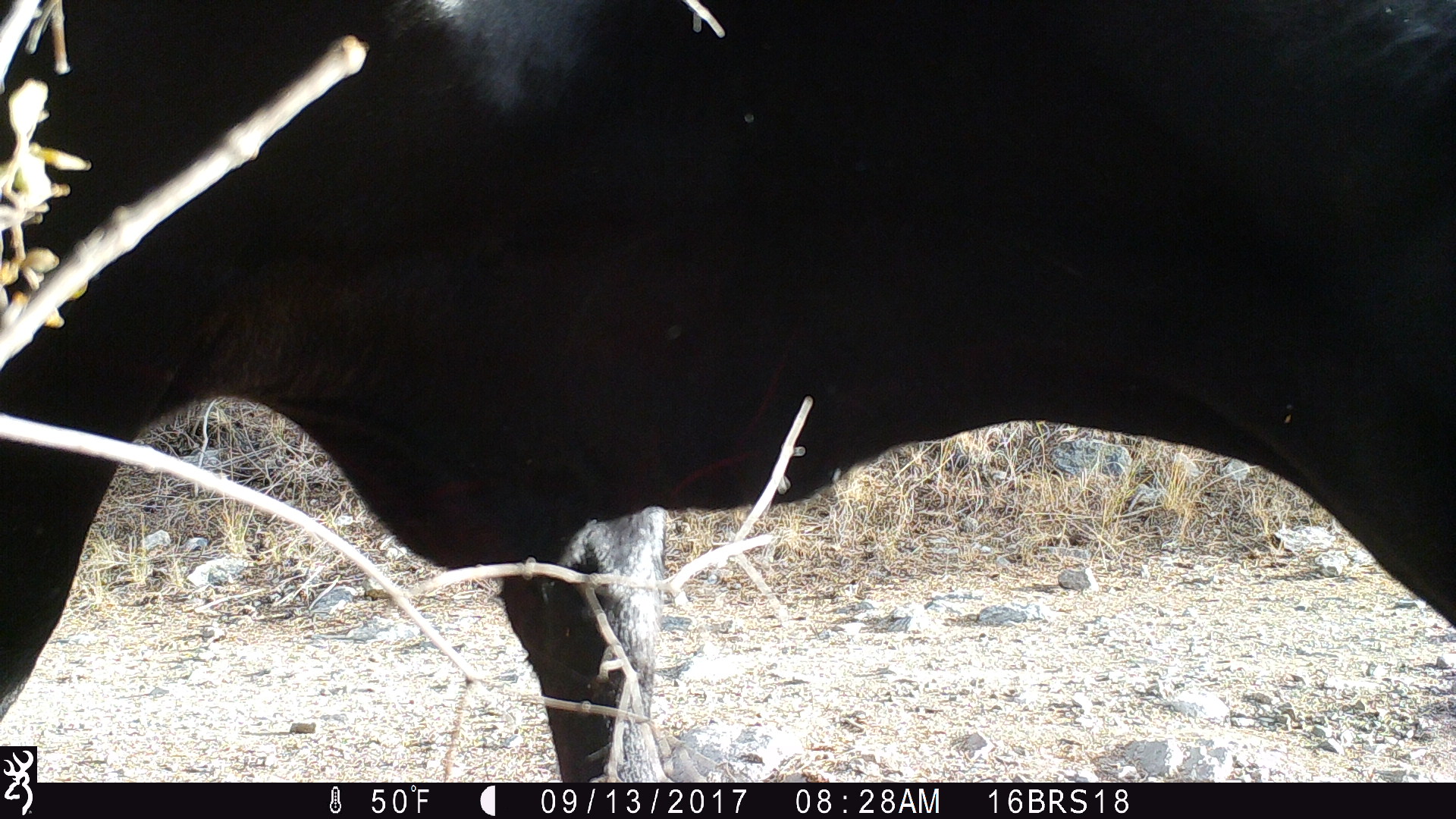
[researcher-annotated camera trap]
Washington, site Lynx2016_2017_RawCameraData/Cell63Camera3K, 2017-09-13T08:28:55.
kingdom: Animalia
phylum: Chordata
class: Mammalia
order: Artiodactyla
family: Bovidae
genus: Bos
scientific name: Bos taurus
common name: domestic cattle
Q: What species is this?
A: Domestic cattle (Bos taurus).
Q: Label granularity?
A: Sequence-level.